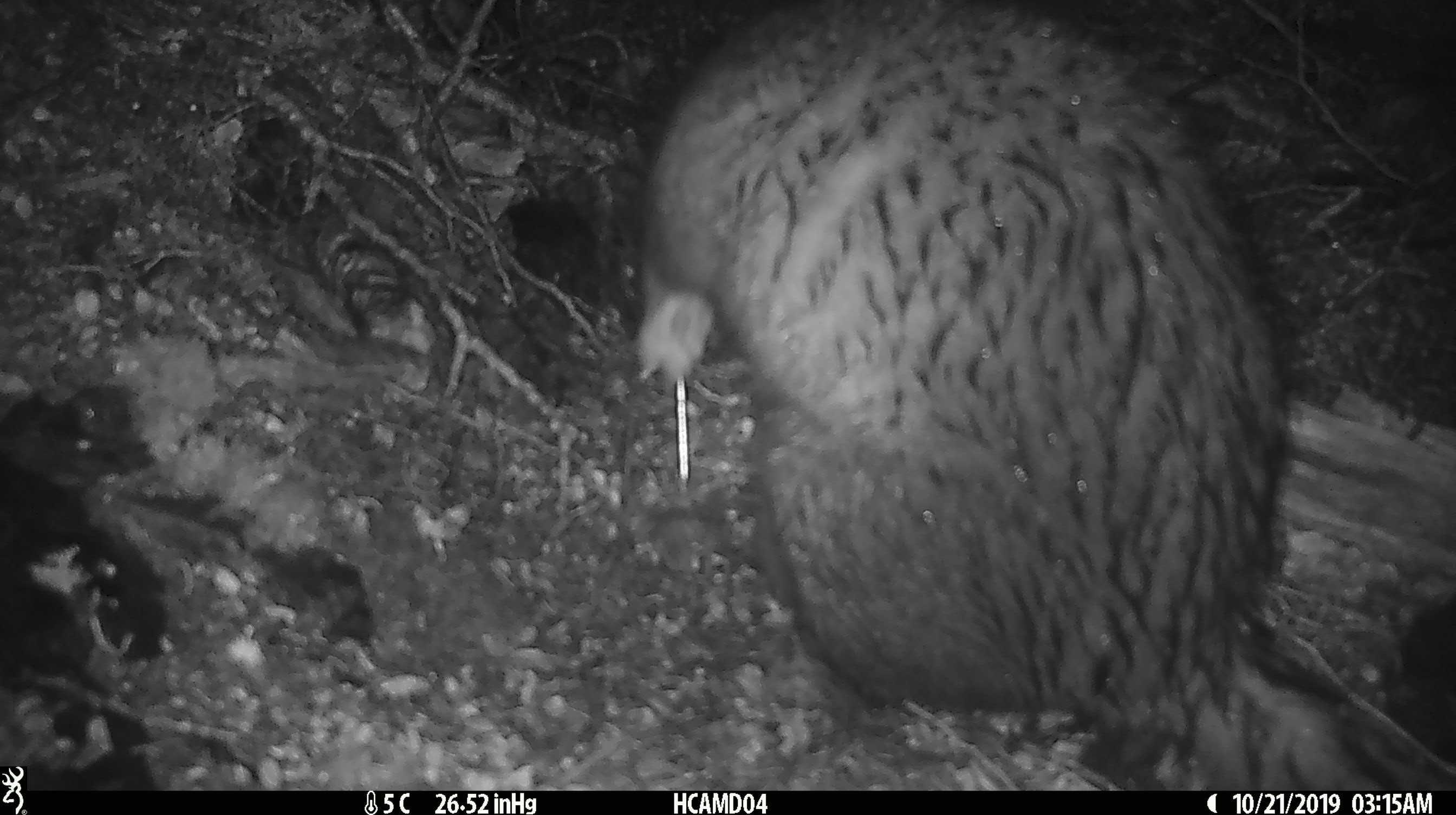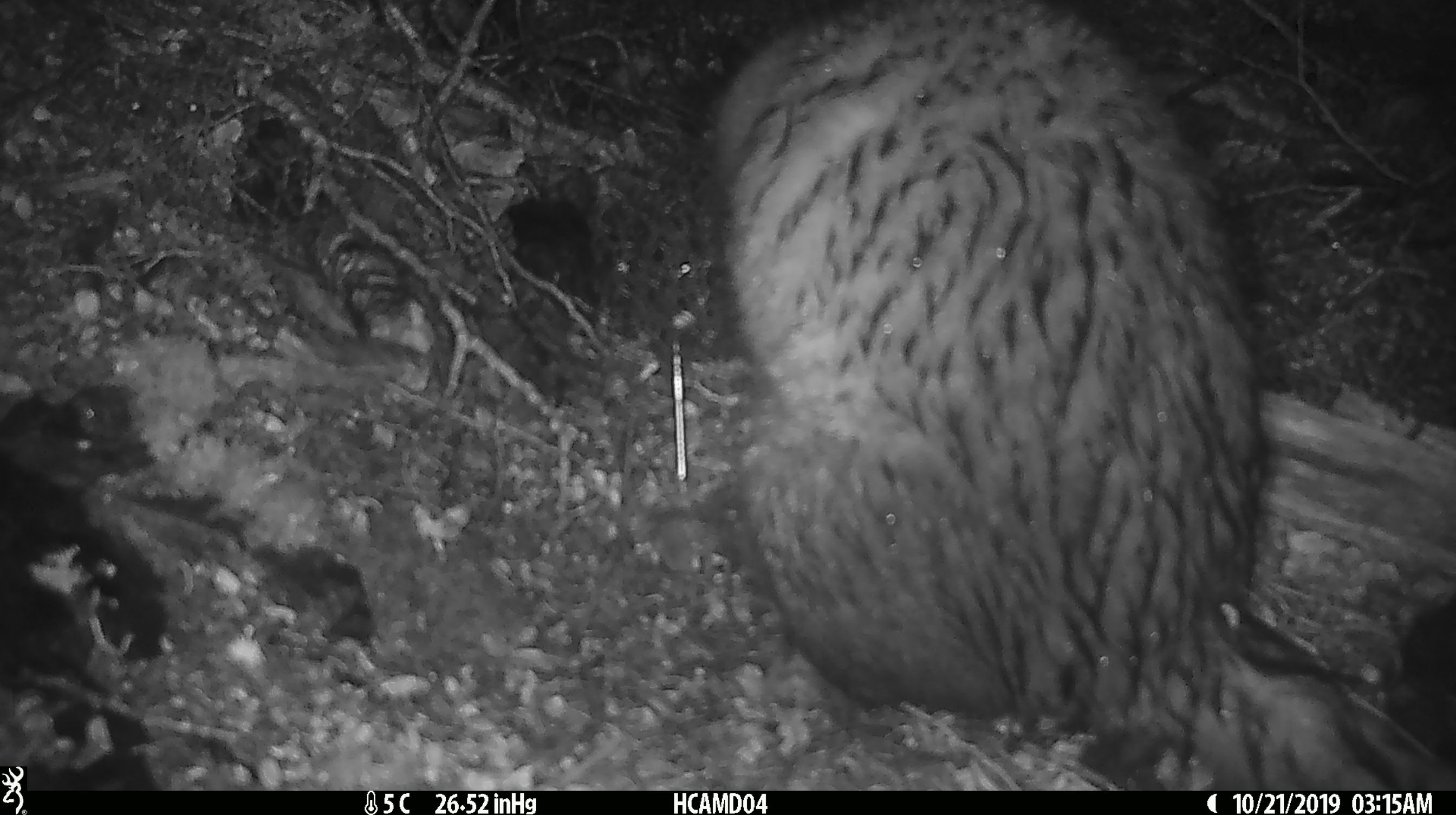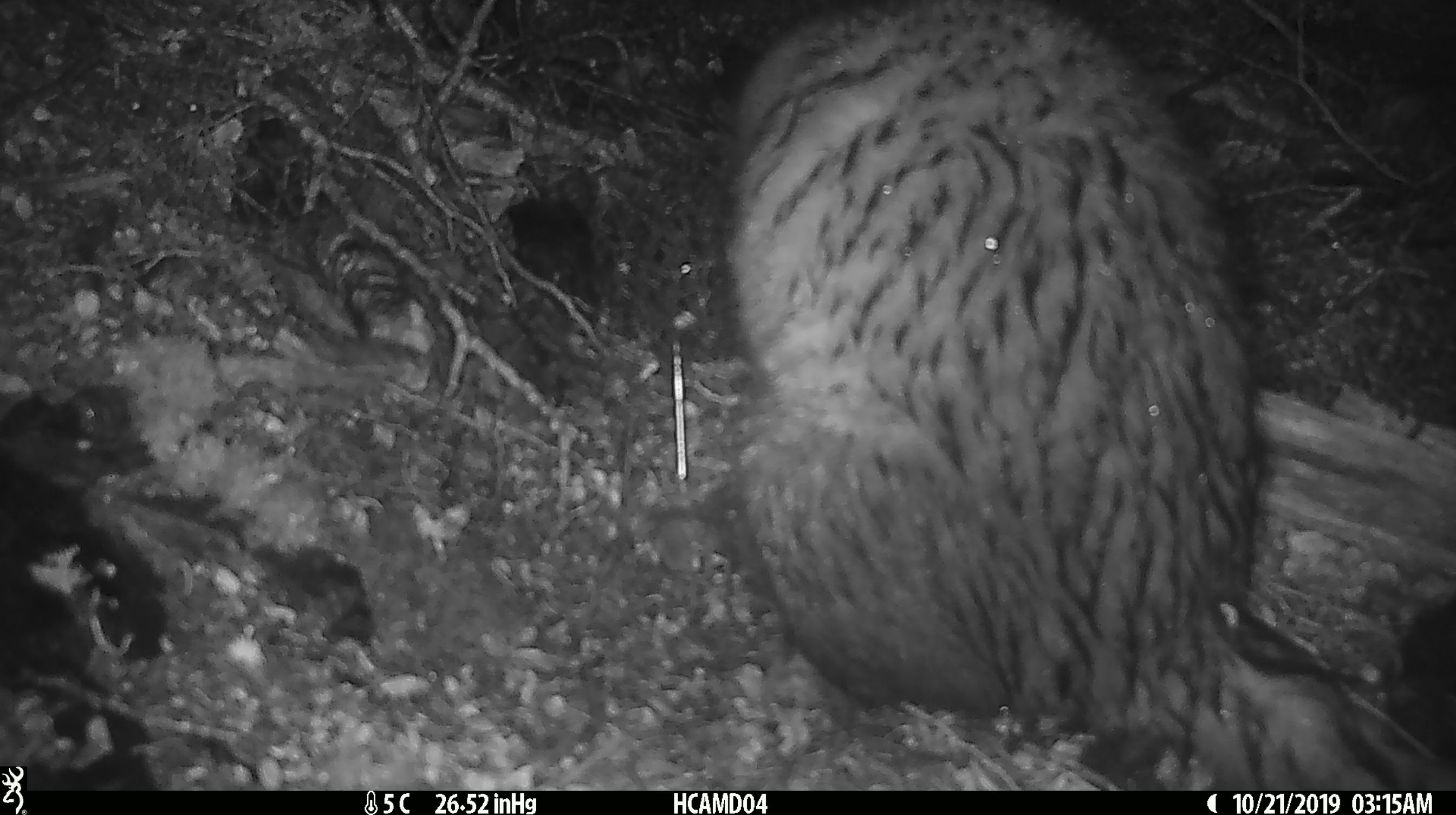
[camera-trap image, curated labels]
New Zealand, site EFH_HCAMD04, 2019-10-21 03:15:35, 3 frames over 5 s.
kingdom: Animalia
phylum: Chordata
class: Mammalia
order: Diprotodontia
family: Phalangeridae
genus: Trichosurus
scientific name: Trichosurus vulpecula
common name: common brushtail possum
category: possum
Possum (common brushtail possum) (Trichosurus vulpecula).